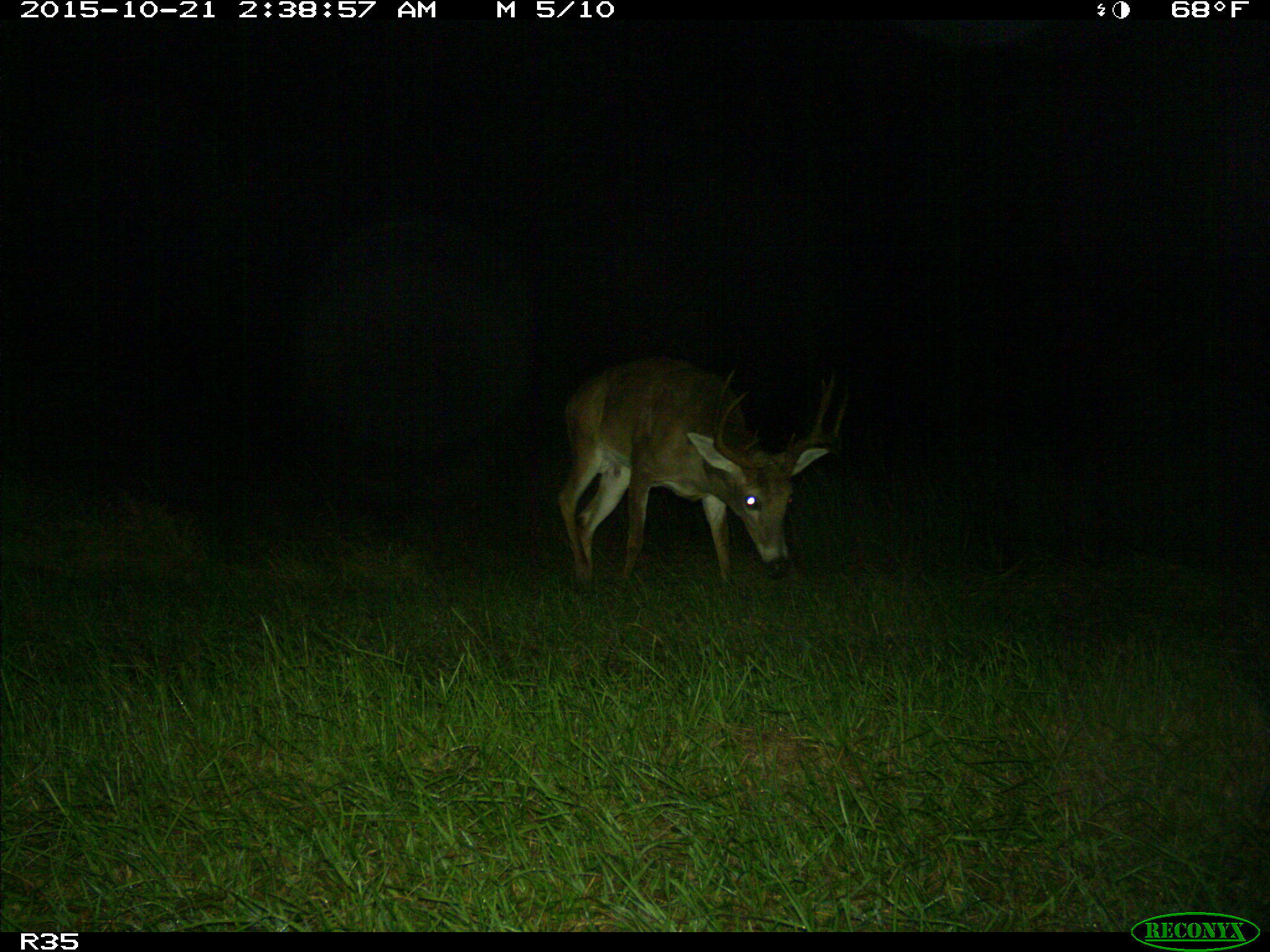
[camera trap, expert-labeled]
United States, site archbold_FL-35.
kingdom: Animalia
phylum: Chordata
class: Mammalia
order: Artiodactyla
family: Cervidae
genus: Odocoileus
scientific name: Odocoileus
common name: deer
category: unidentified deer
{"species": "unidentified deer (deer) (Odocoileus)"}